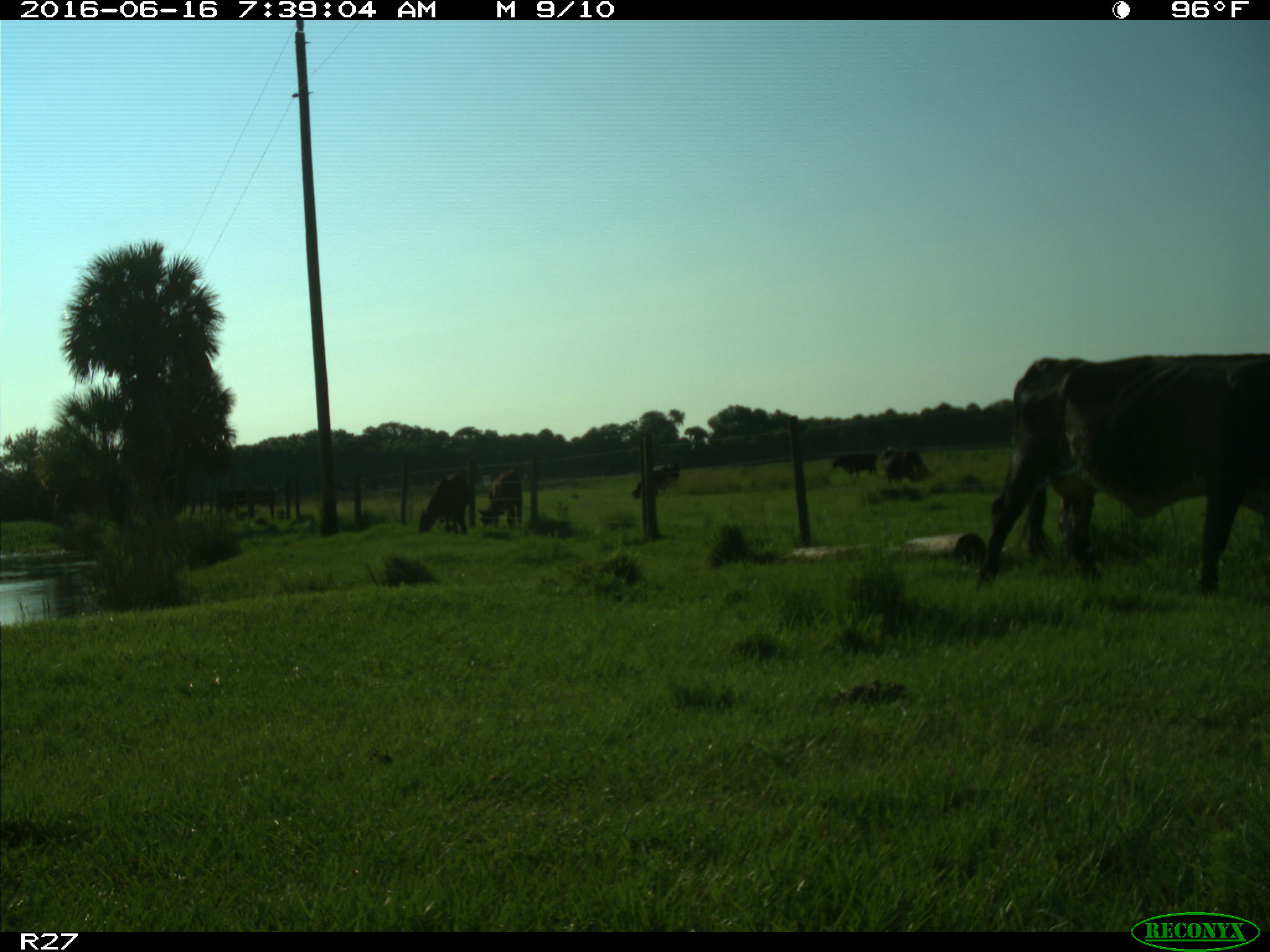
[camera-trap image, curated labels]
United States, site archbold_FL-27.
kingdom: Animalia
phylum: Chordata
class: Mammalia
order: Artiodactyla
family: Bovidae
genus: Bos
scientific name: Bos taurus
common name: domestic cow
Bos taurus (domestic cow).